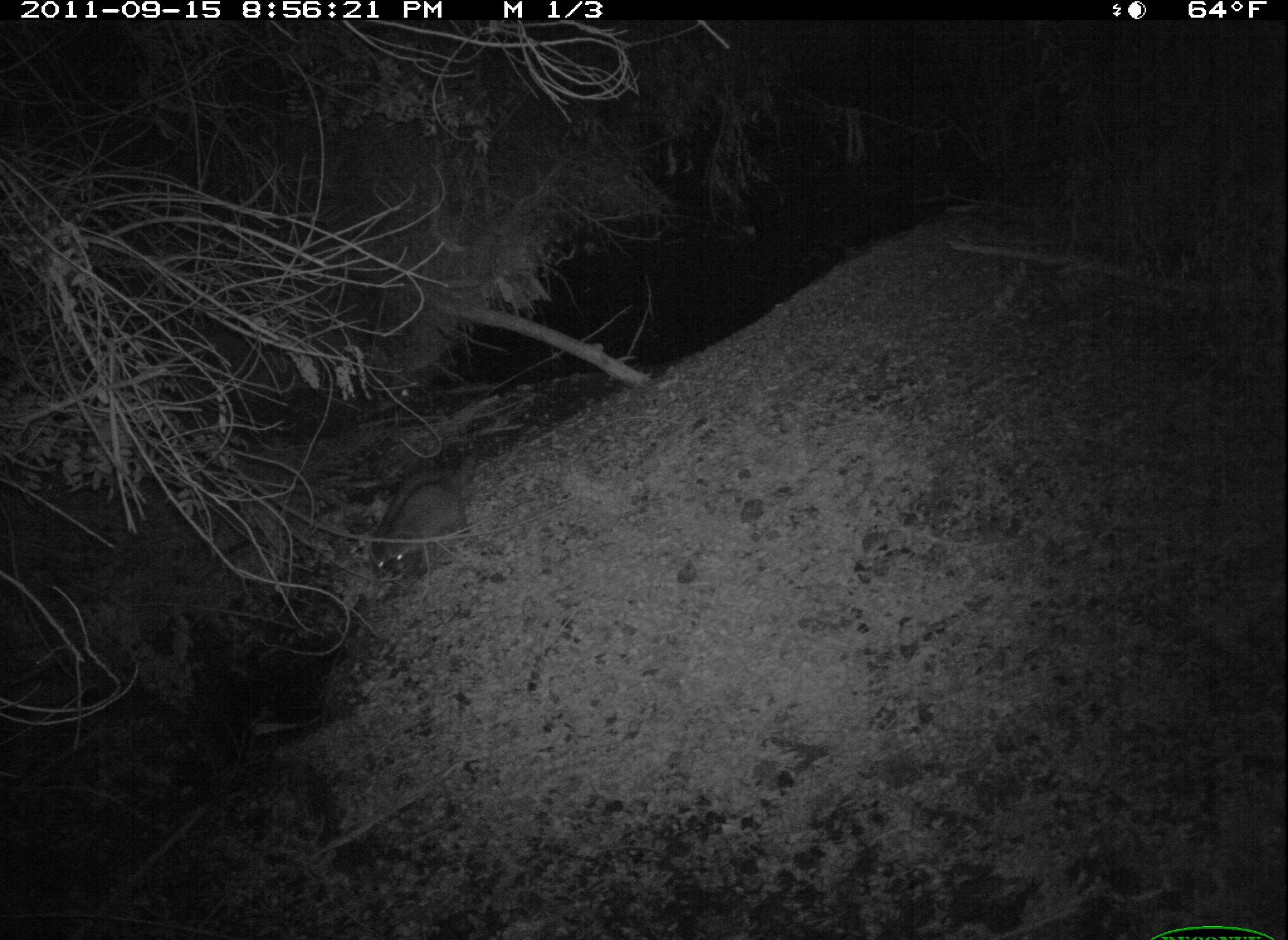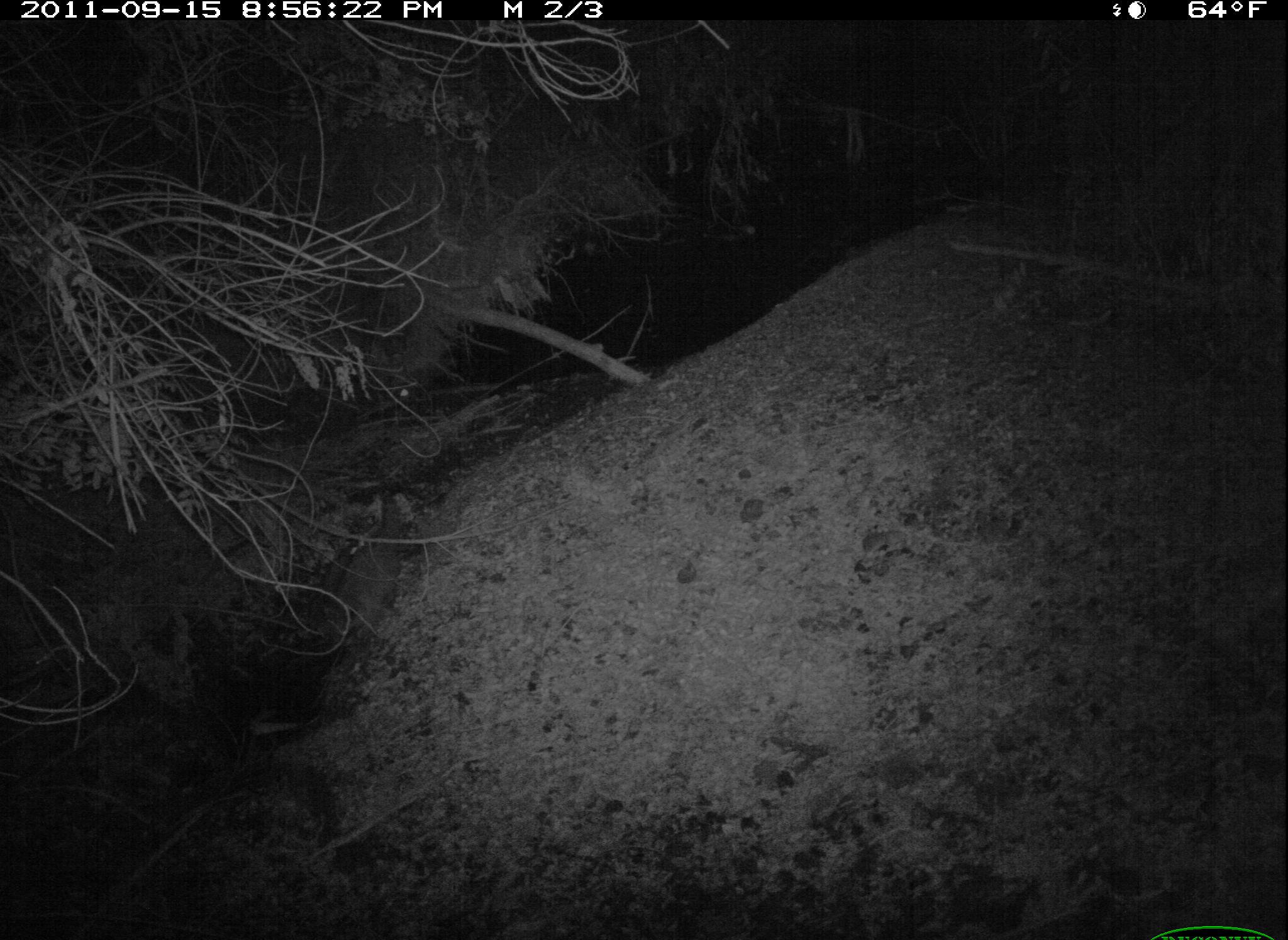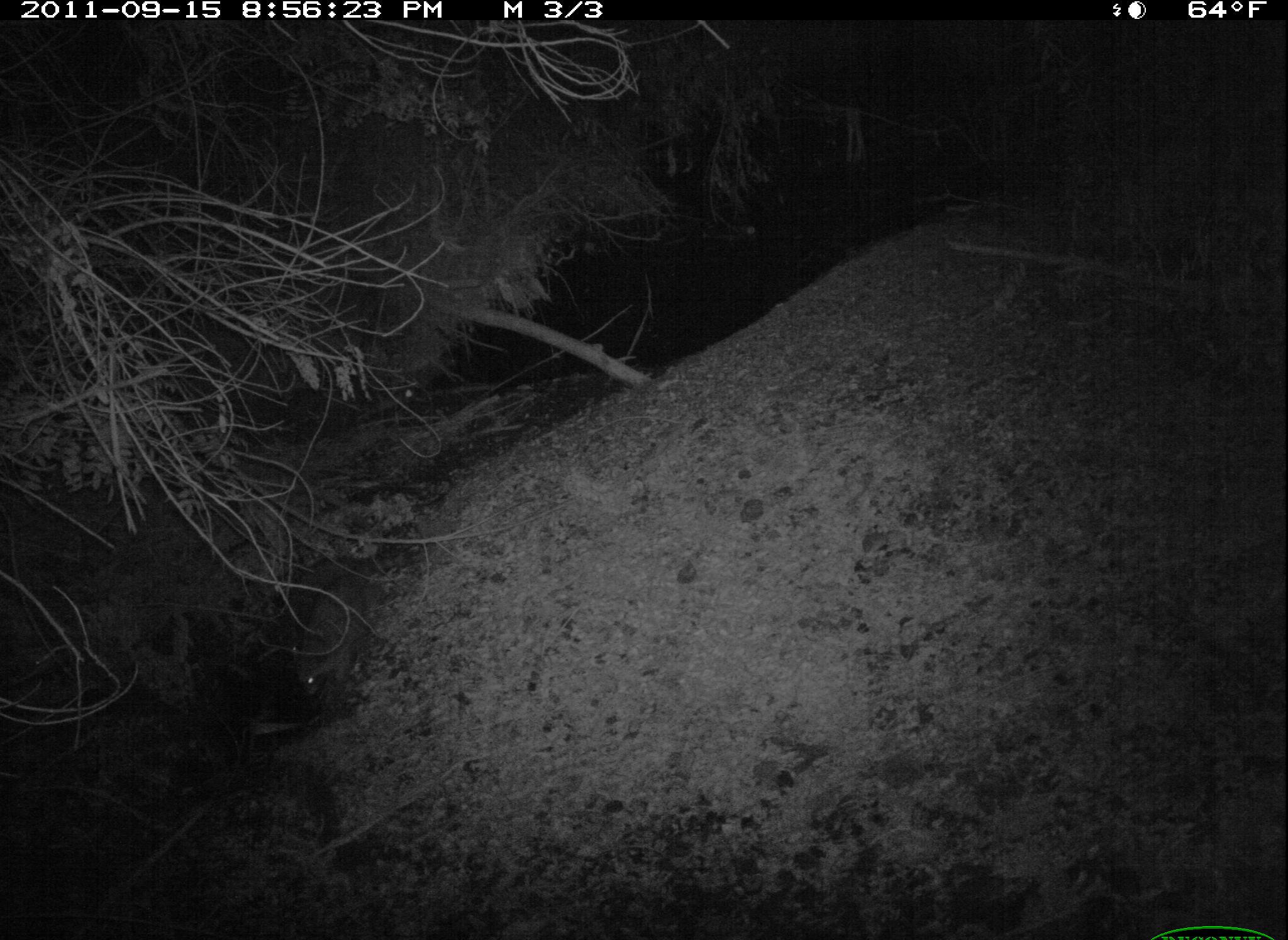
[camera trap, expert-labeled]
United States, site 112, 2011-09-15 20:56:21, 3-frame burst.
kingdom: Animalia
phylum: Chordata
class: Mammalia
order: Carnivora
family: Procyonidae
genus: Procyon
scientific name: Procyon lotor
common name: raccoon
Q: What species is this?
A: Raccoon (Procyon lotor).